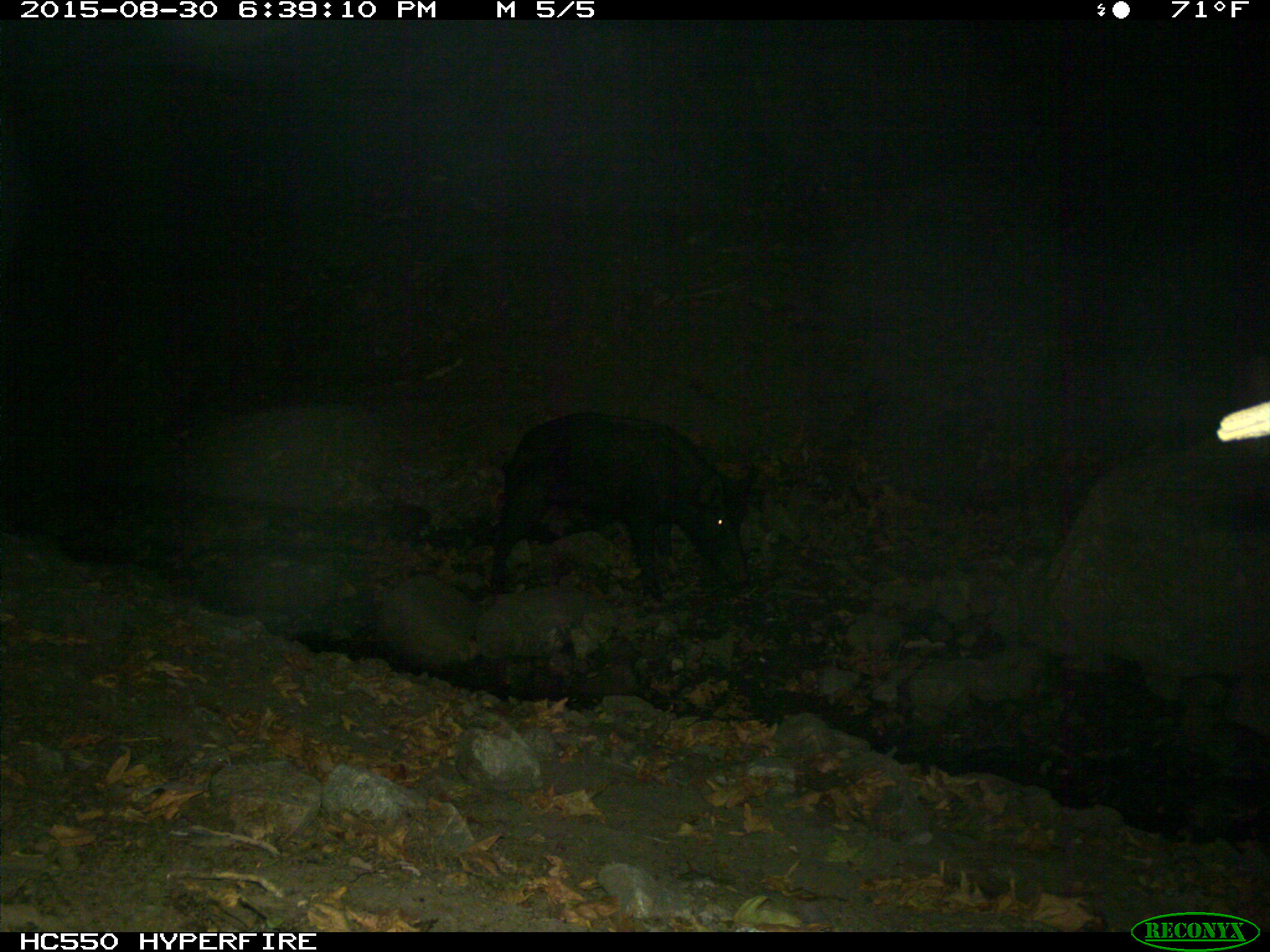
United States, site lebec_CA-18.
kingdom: Animalia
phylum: Chordata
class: Mammalia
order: Artiodactyla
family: Suidae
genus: Sus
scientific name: Sus scrofa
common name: wild boar